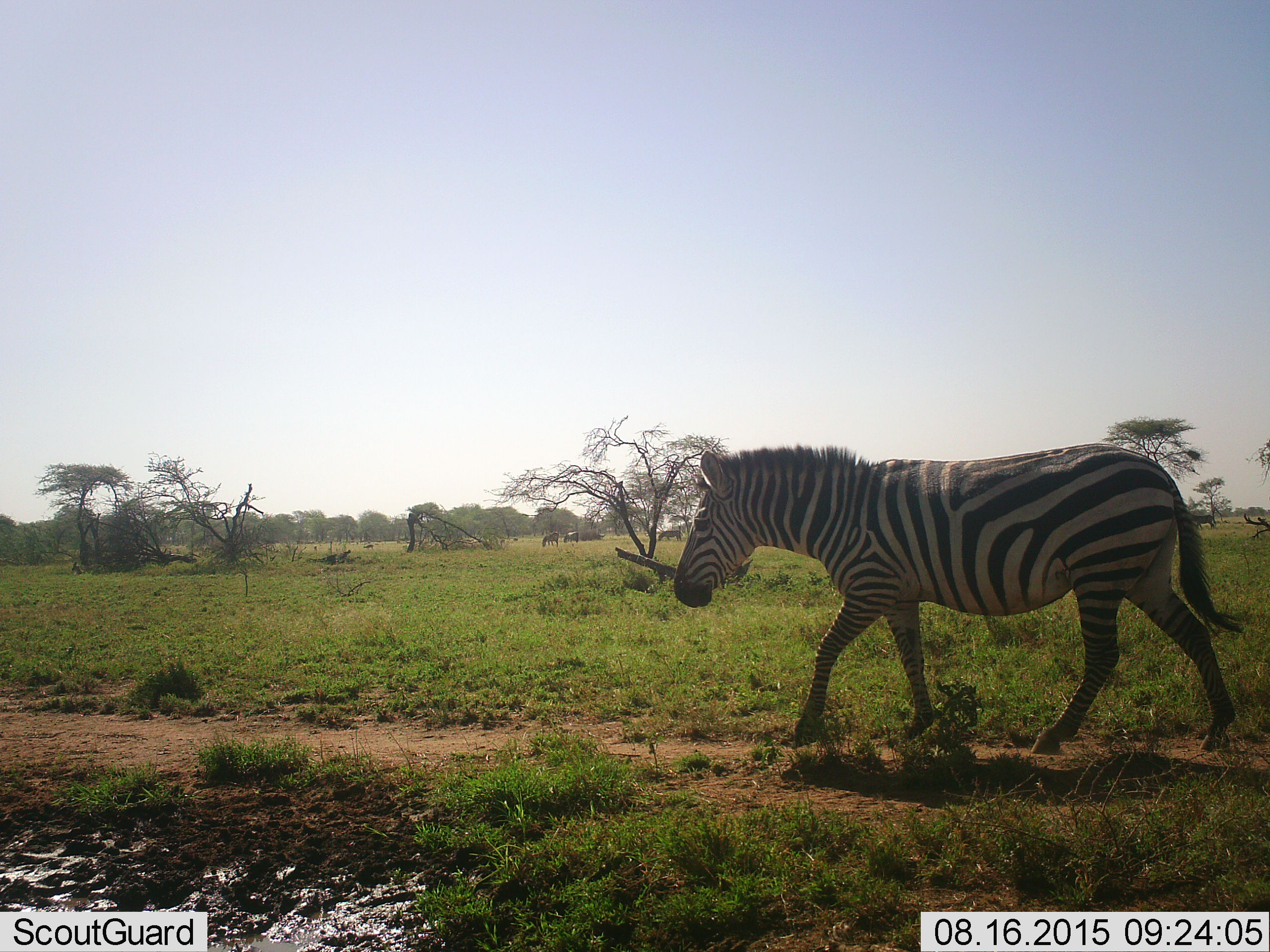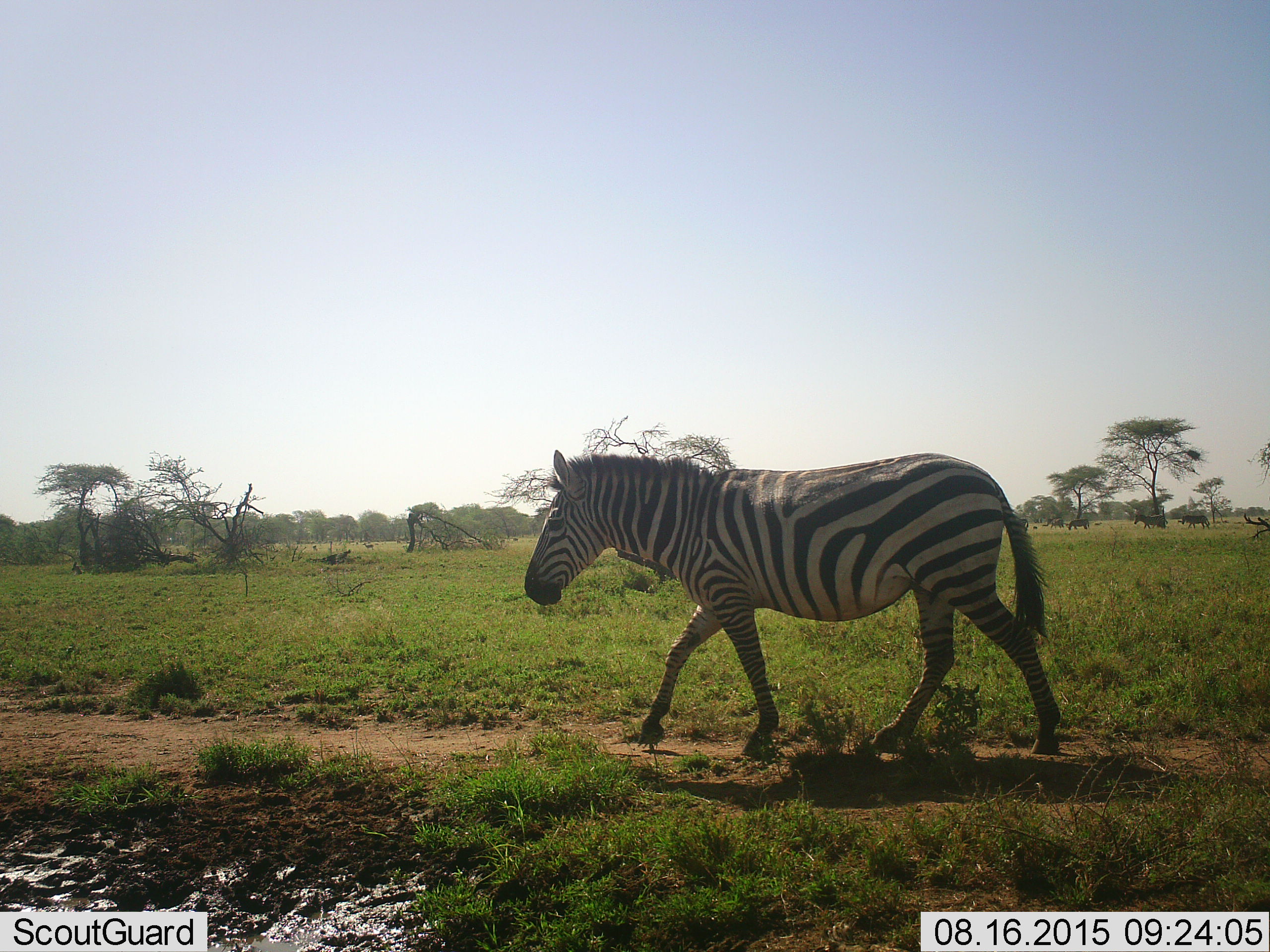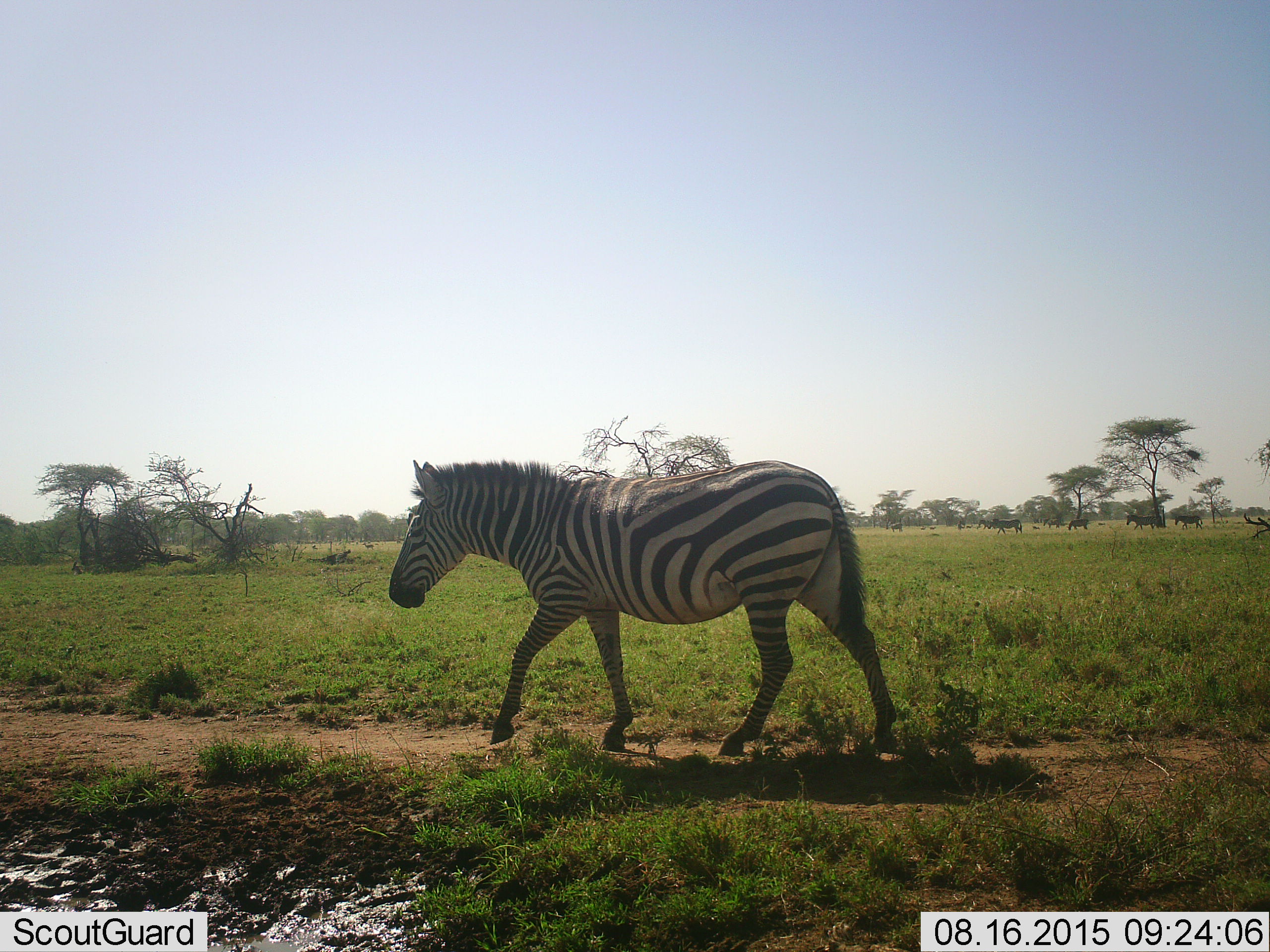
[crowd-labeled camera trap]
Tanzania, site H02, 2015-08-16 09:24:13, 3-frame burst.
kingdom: Animalia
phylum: Chordata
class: Mammalia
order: Perissodactyla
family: Equidae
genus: Equus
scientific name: Equus quagga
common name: plains zebra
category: zebra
Zebra (plains zebra) (Equus quagga), count 1. Behavior (volunteer vote fractions): standing 27%, resting 0%, moving 100%, interacting 0%. Young present (vote fraction): 0%. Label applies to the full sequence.